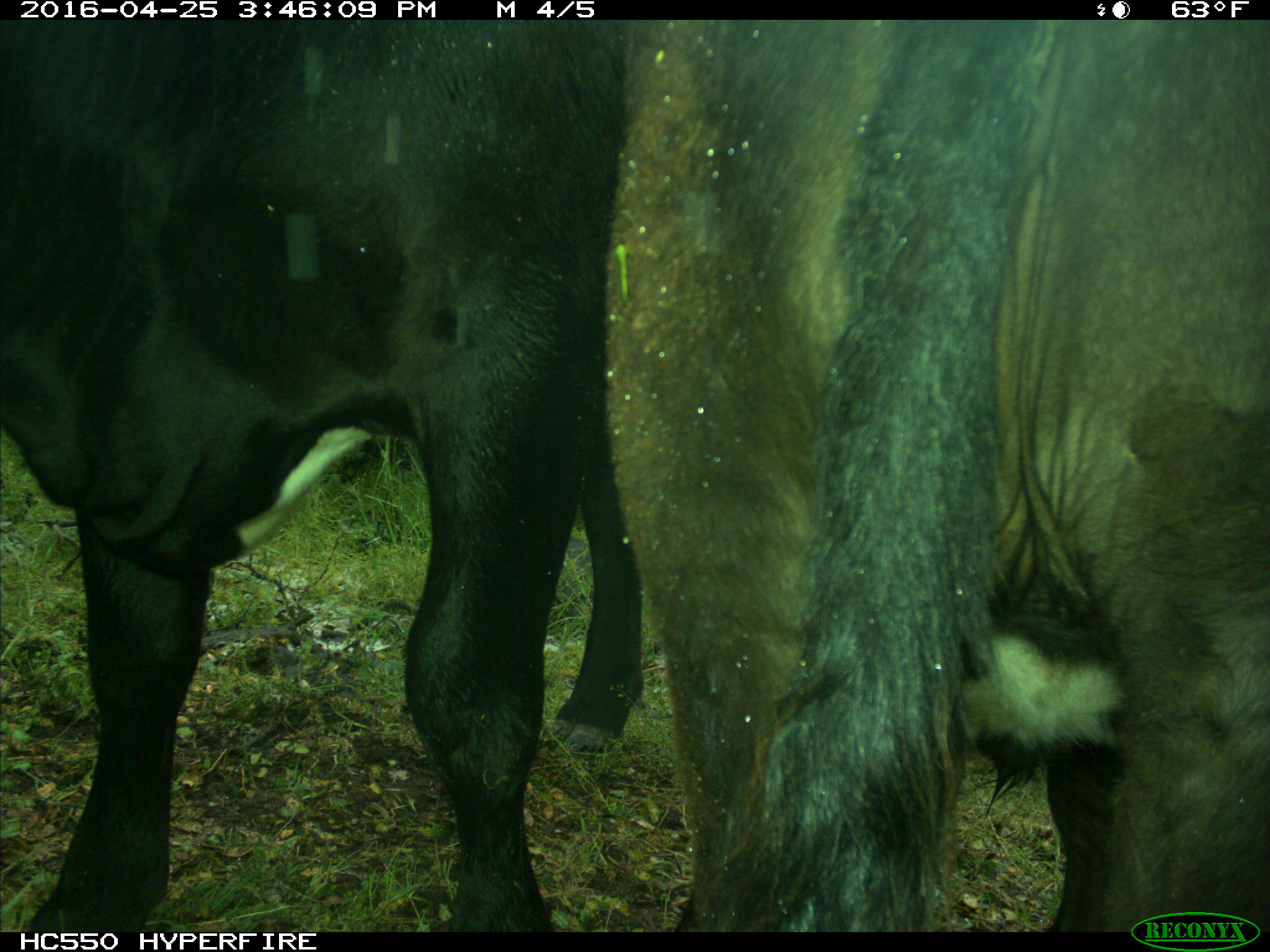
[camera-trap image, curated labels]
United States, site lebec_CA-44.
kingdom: Animalia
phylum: Chordata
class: Mammalia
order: Artiodactyla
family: Bovidae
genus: Bos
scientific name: Bos taurus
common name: domestic cow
Bos taurus (domestic cow).